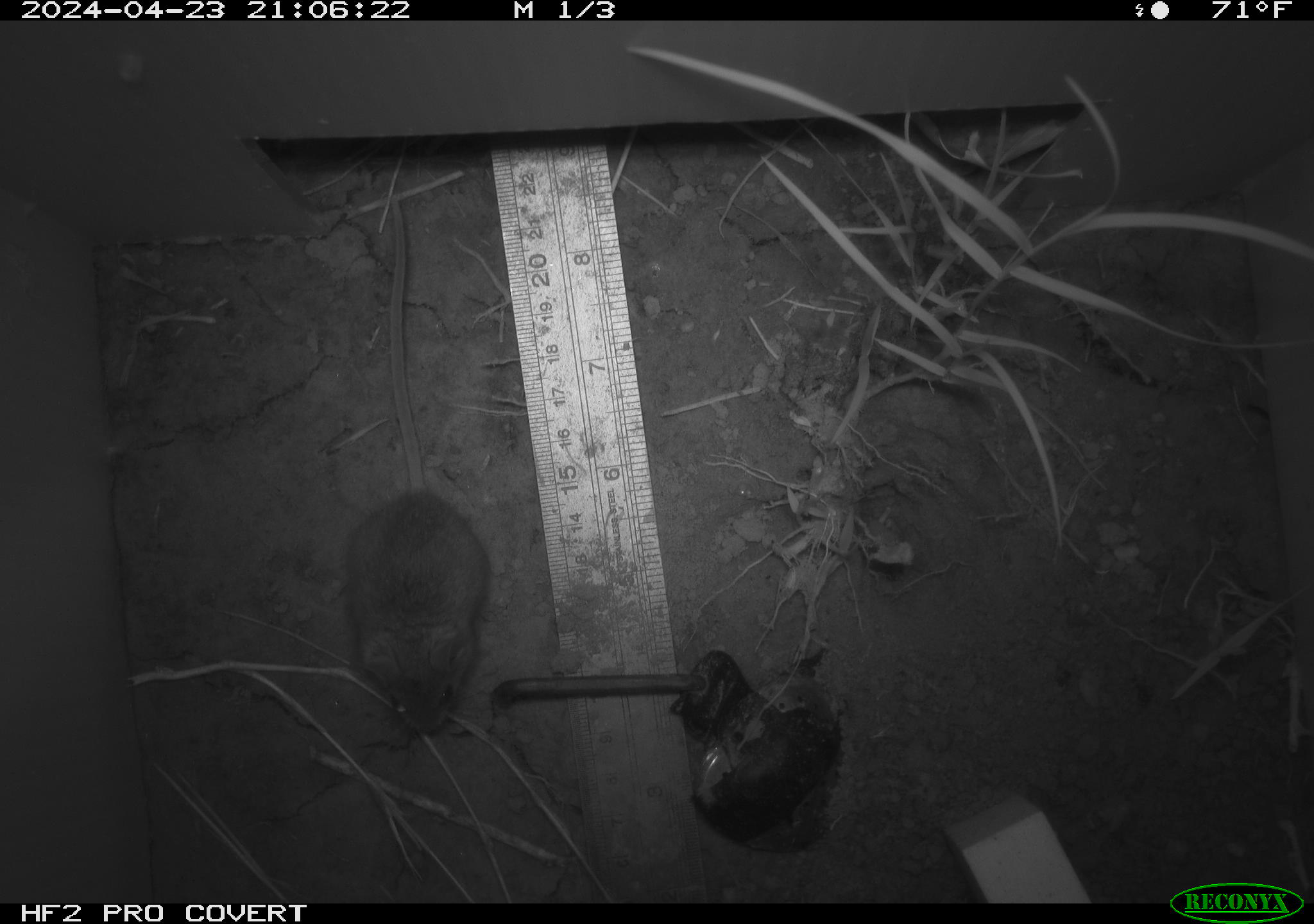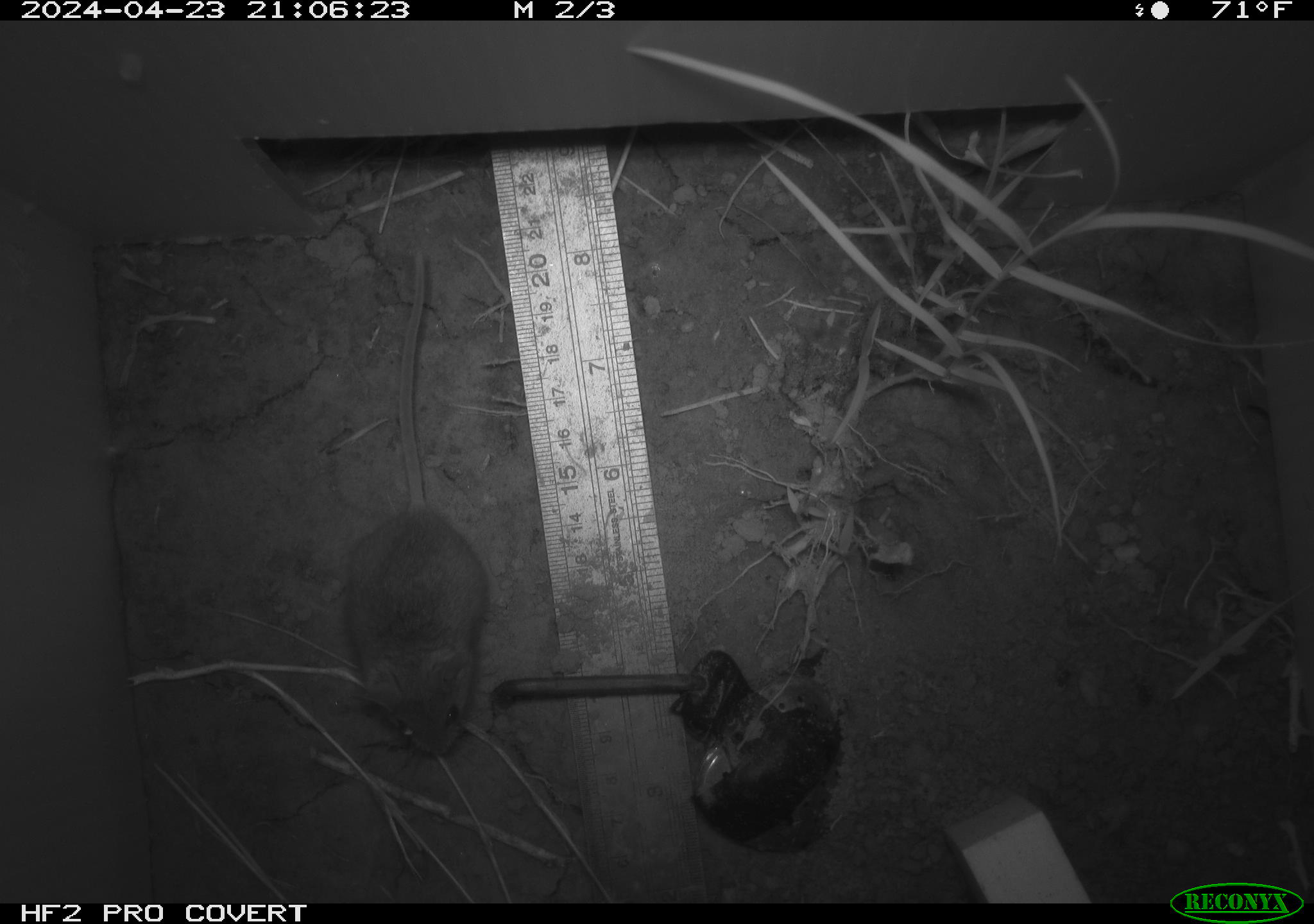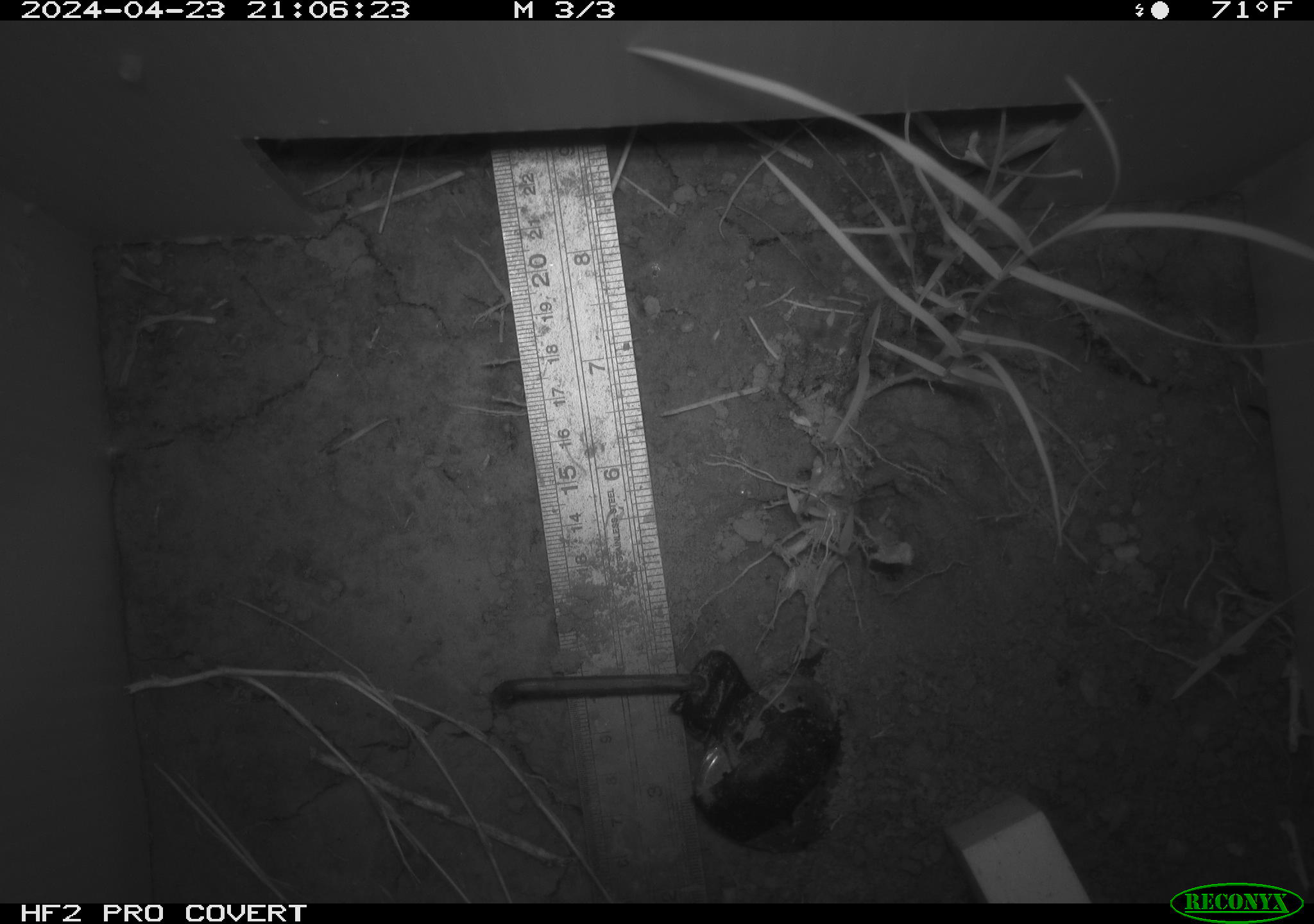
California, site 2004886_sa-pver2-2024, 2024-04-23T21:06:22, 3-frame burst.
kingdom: Animalia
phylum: Chordata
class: Mammalia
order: Rodentia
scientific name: Rodentia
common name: mouse species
Mouse species (Rodentia).